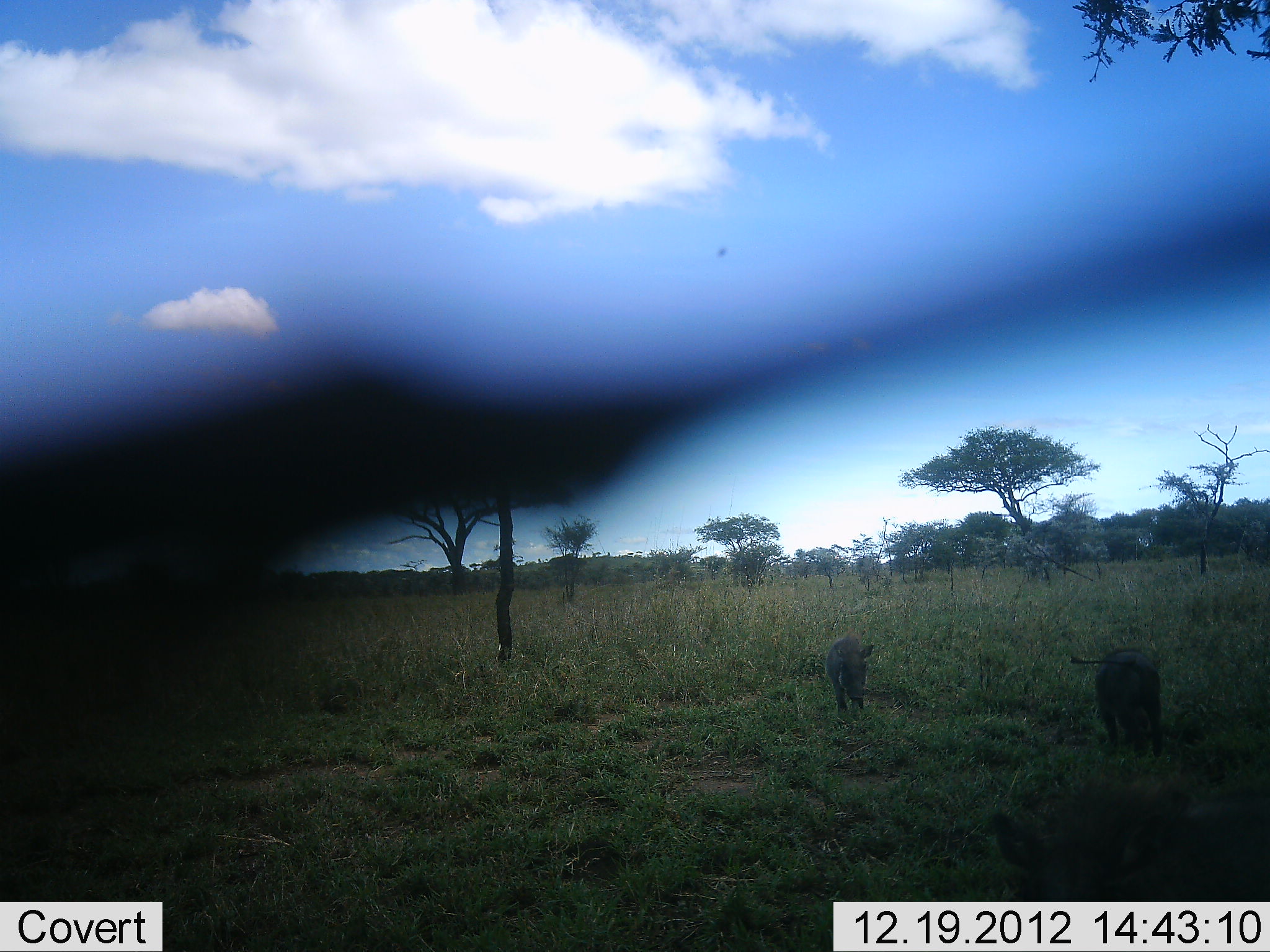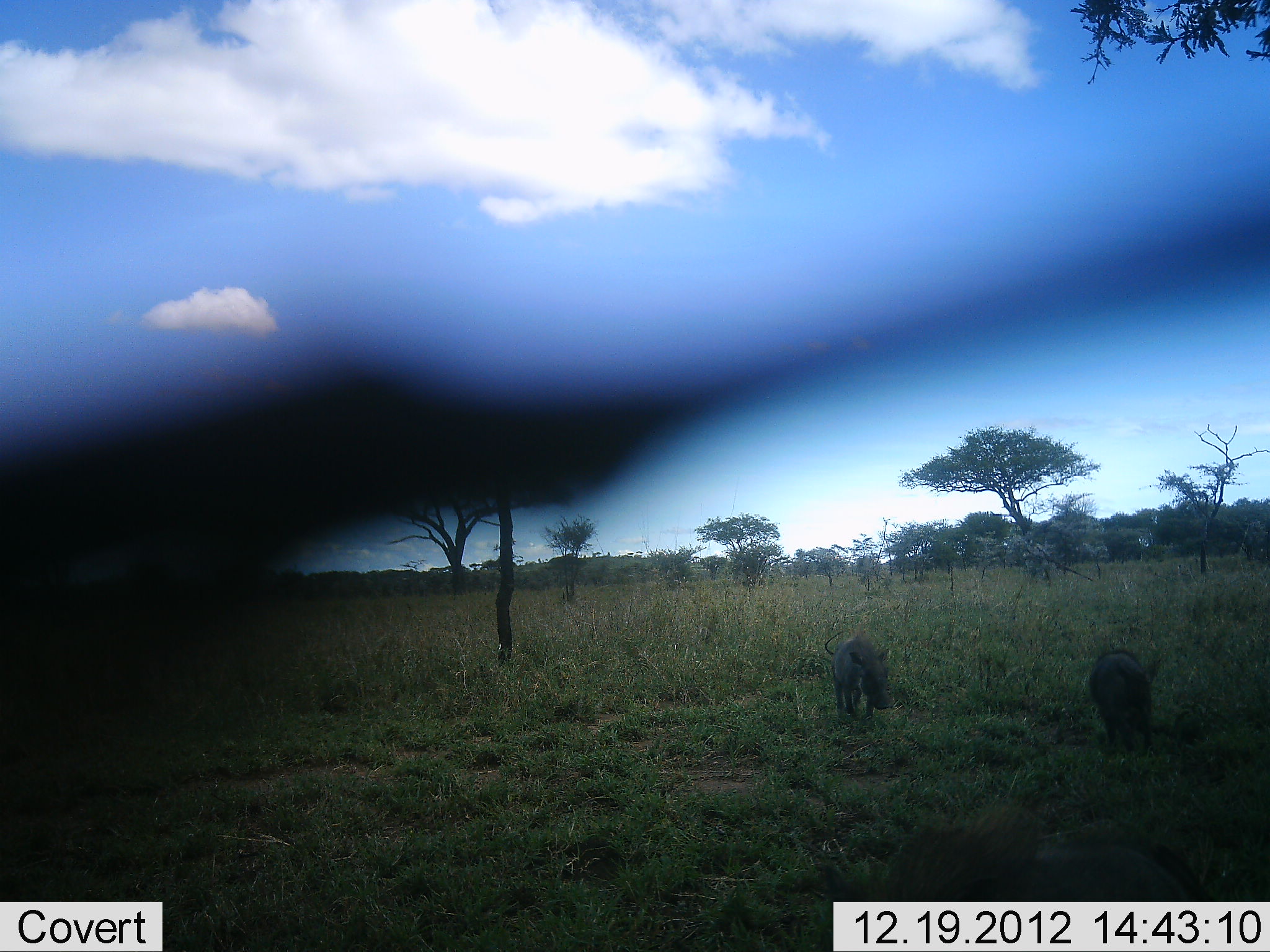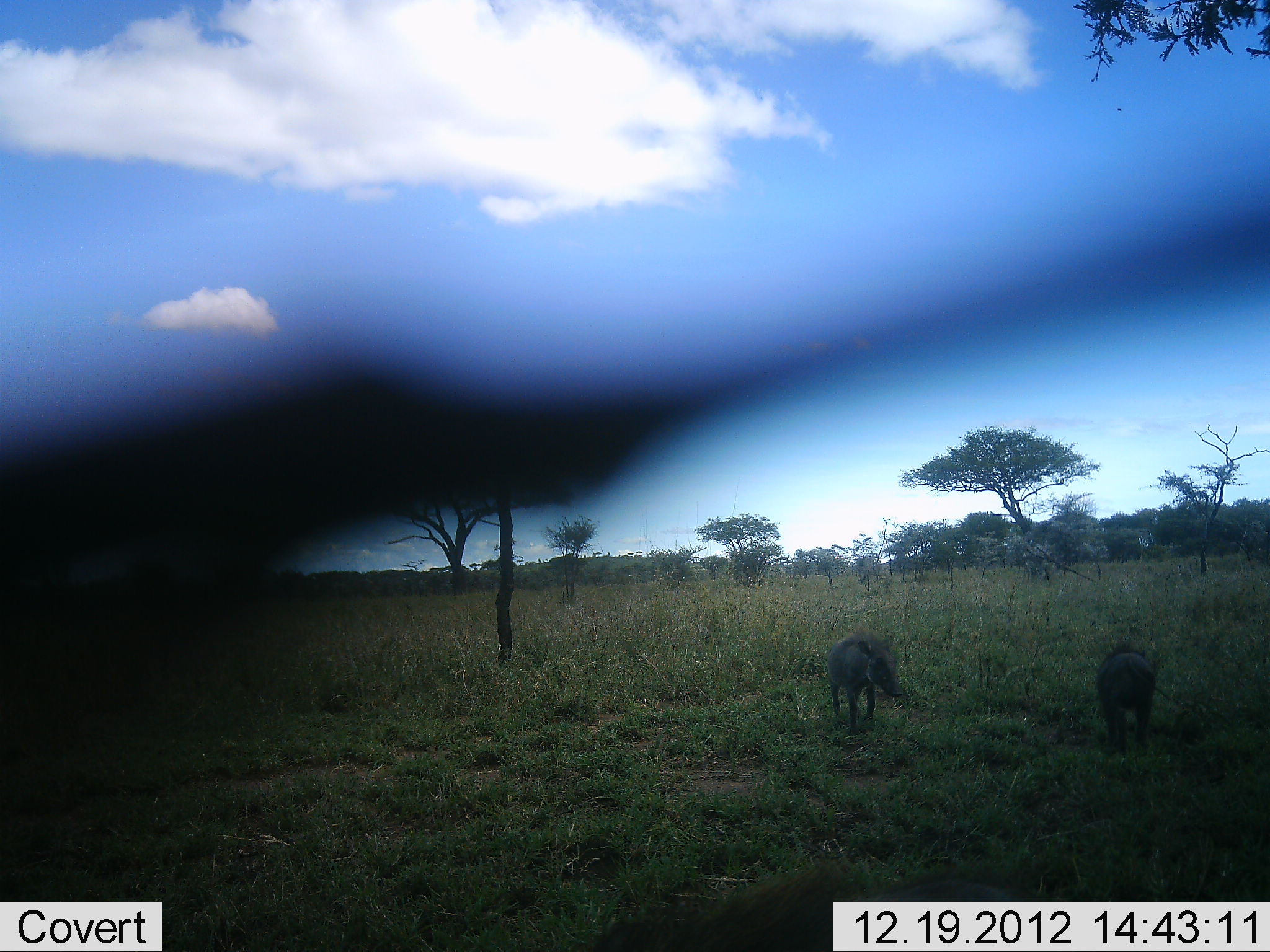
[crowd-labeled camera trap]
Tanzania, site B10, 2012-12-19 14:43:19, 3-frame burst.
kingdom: Animalia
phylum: Chordata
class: Mammalia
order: Artiodactyla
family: Suidae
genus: Phacochoerus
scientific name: Phacochoerus africanus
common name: warthog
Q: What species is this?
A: Warthog (Phacochoerus africanus).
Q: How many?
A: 3.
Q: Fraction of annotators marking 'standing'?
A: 15%.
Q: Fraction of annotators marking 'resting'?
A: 0%.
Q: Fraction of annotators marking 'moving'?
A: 87%.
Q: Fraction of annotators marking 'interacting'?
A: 0%.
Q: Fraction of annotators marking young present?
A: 3%.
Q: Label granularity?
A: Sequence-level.